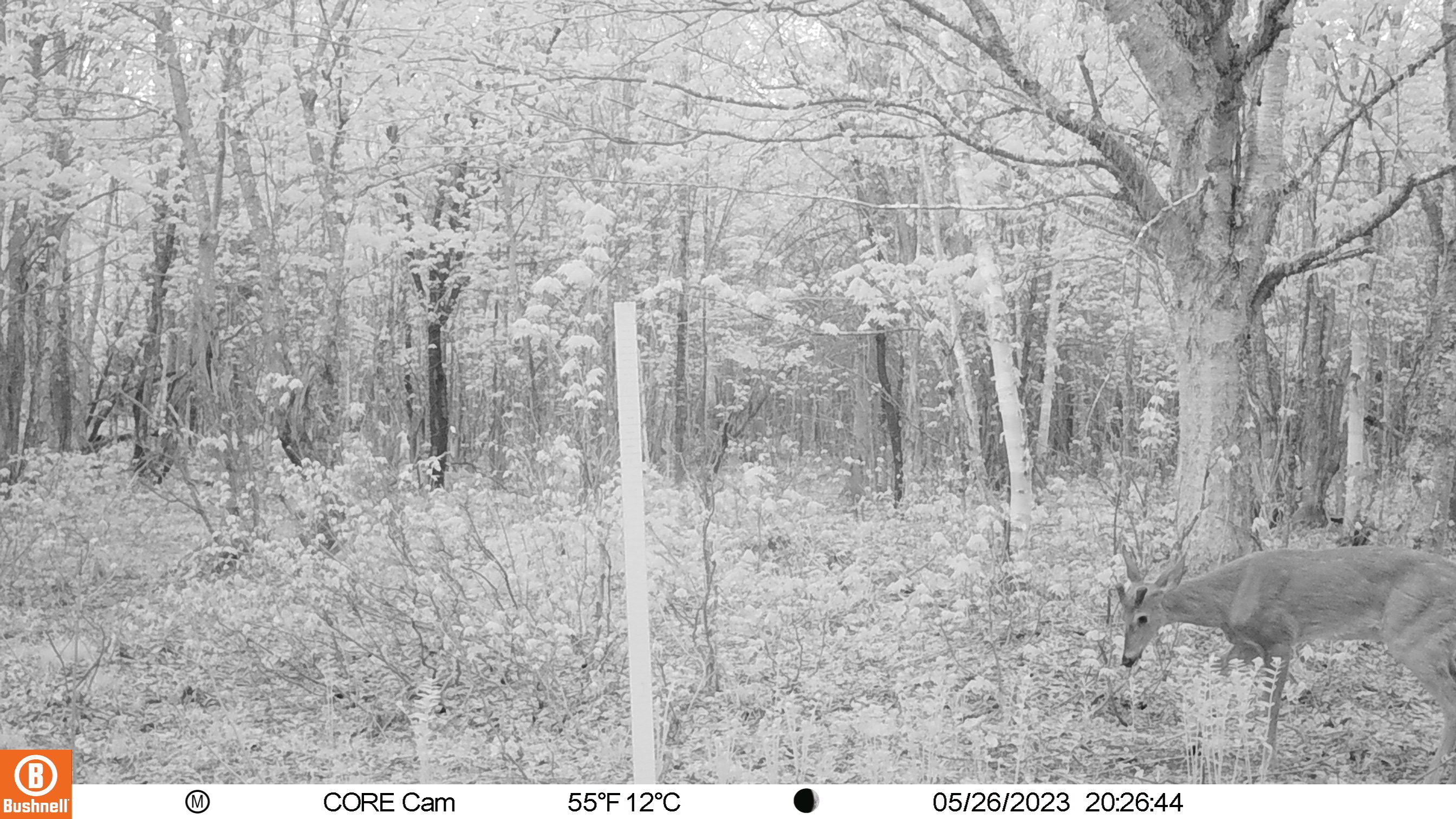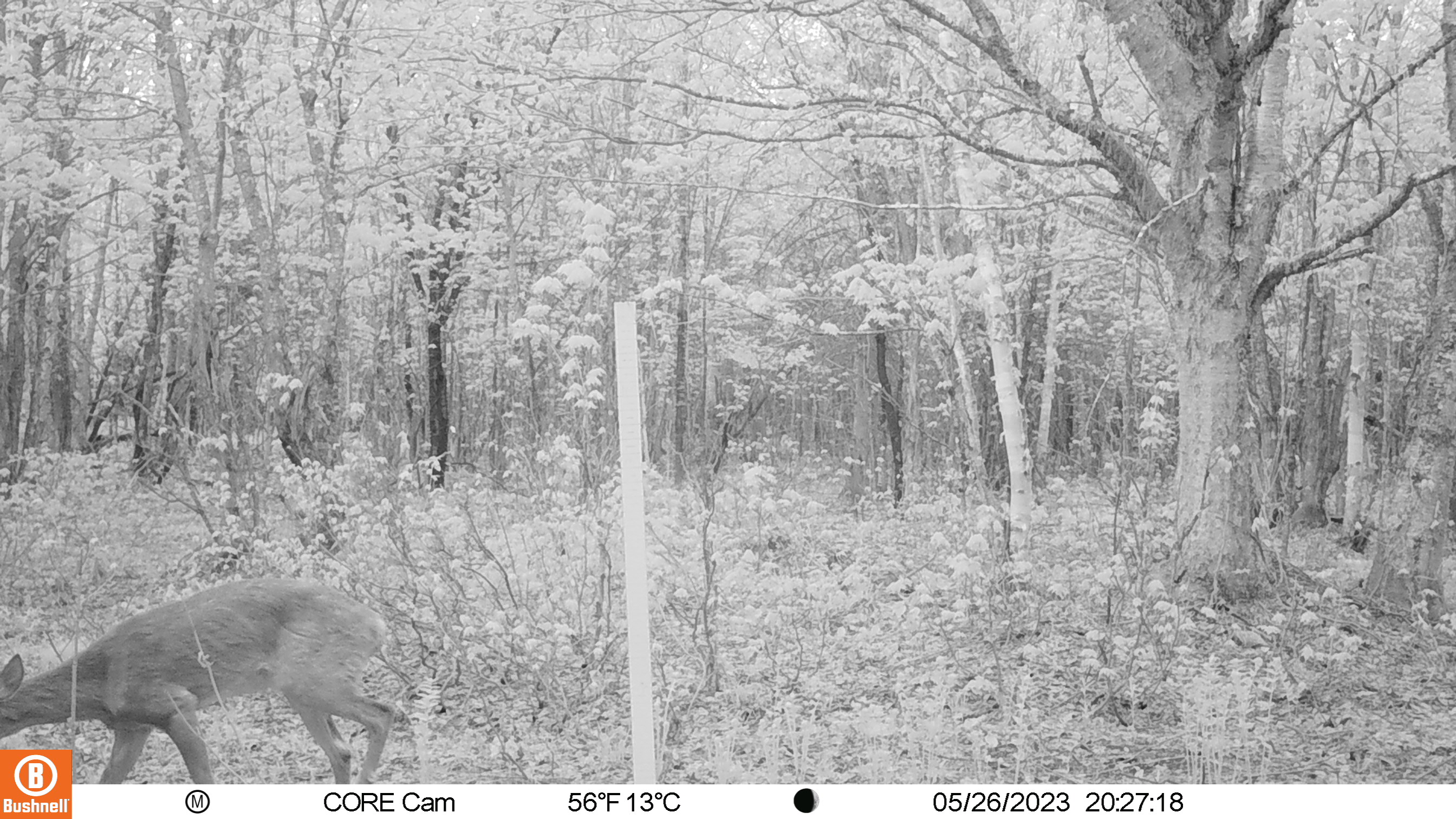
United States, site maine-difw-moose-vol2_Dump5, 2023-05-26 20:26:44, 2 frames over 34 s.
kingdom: Animalia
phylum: Chordata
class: Mammalia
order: Artiodactyla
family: Cervidae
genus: Odocoileus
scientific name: Odocoileus virginianus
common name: white-tailed deer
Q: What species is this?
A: White-tailed deer (Odocoileus virginianus).